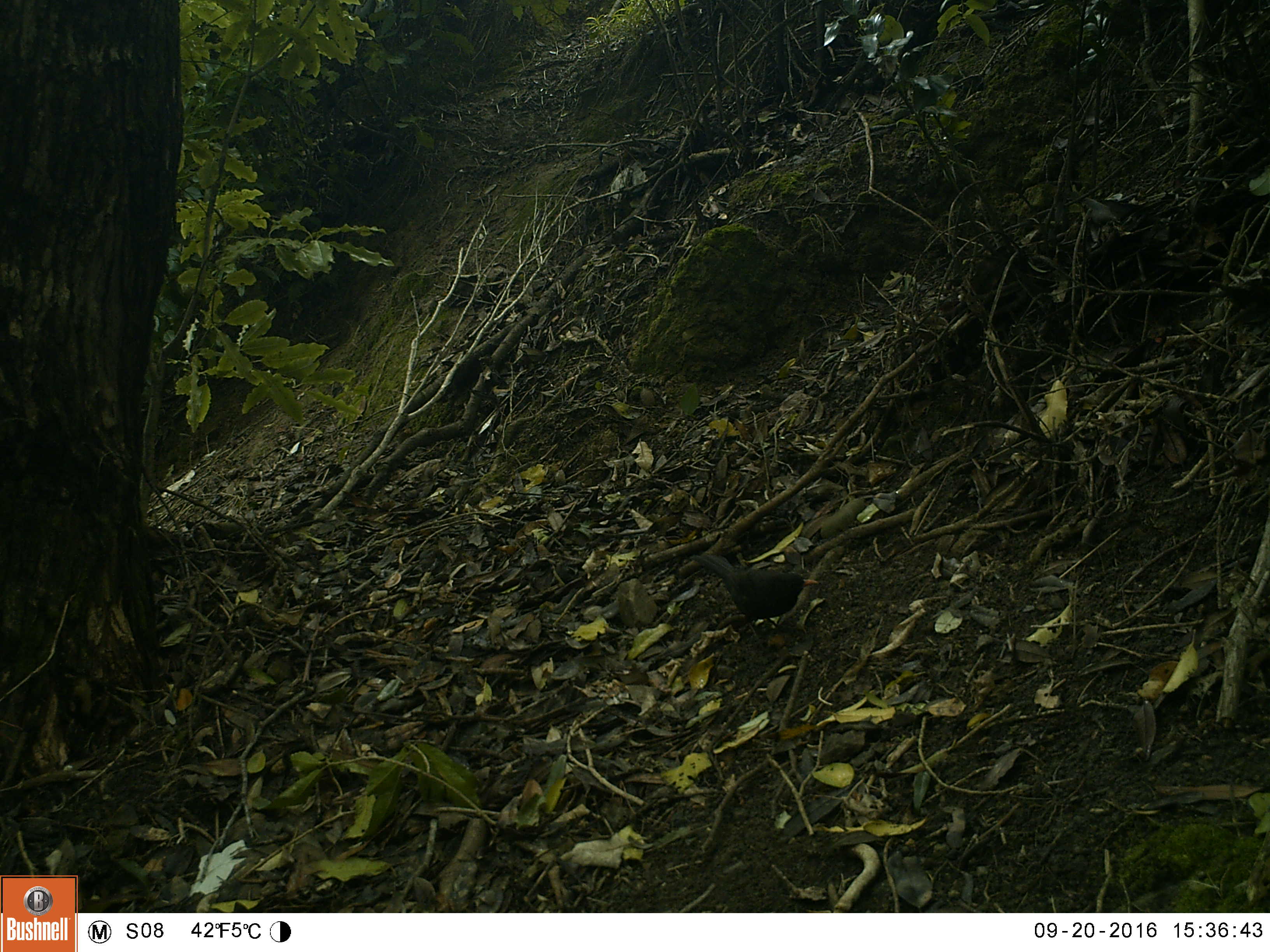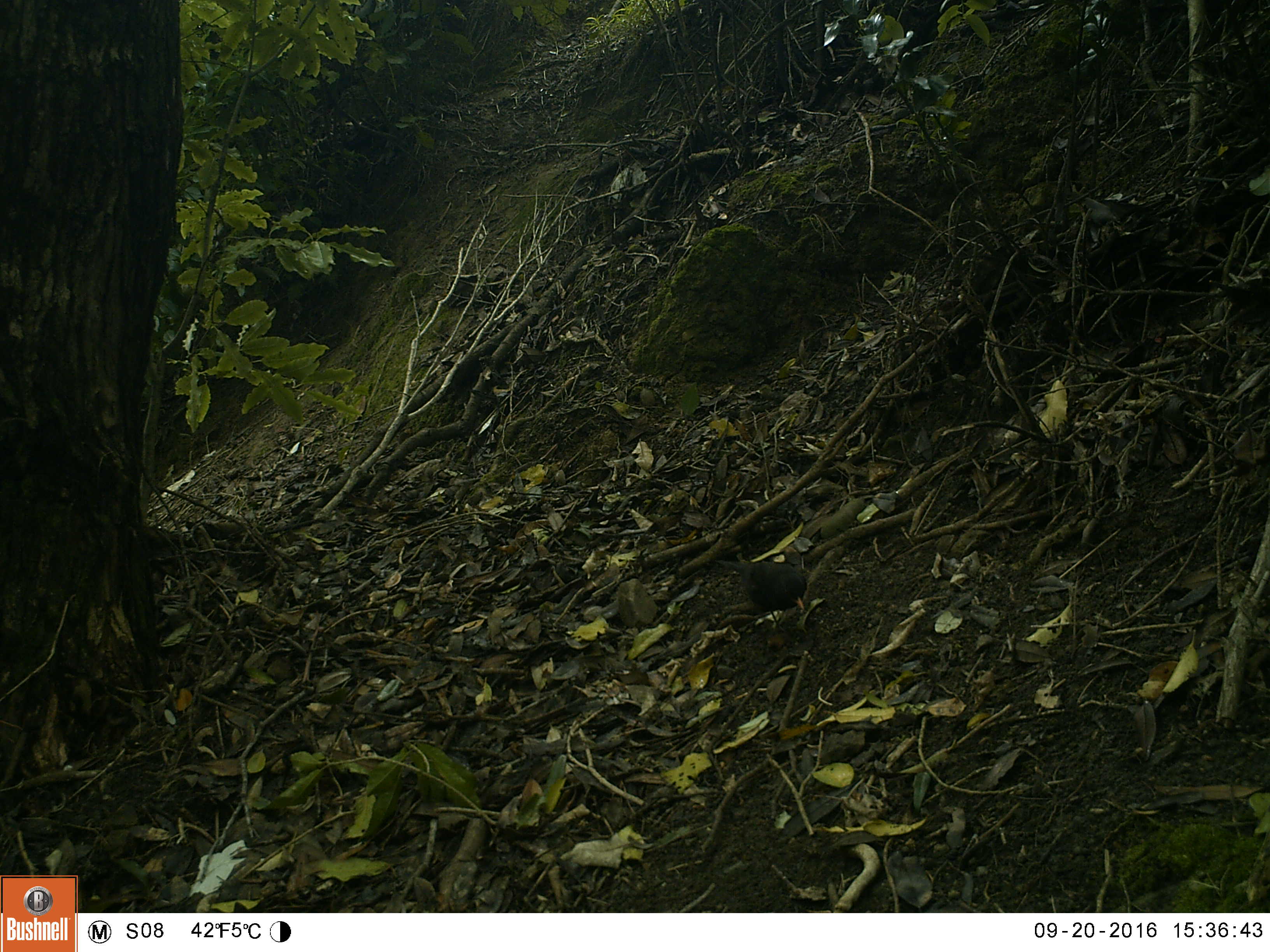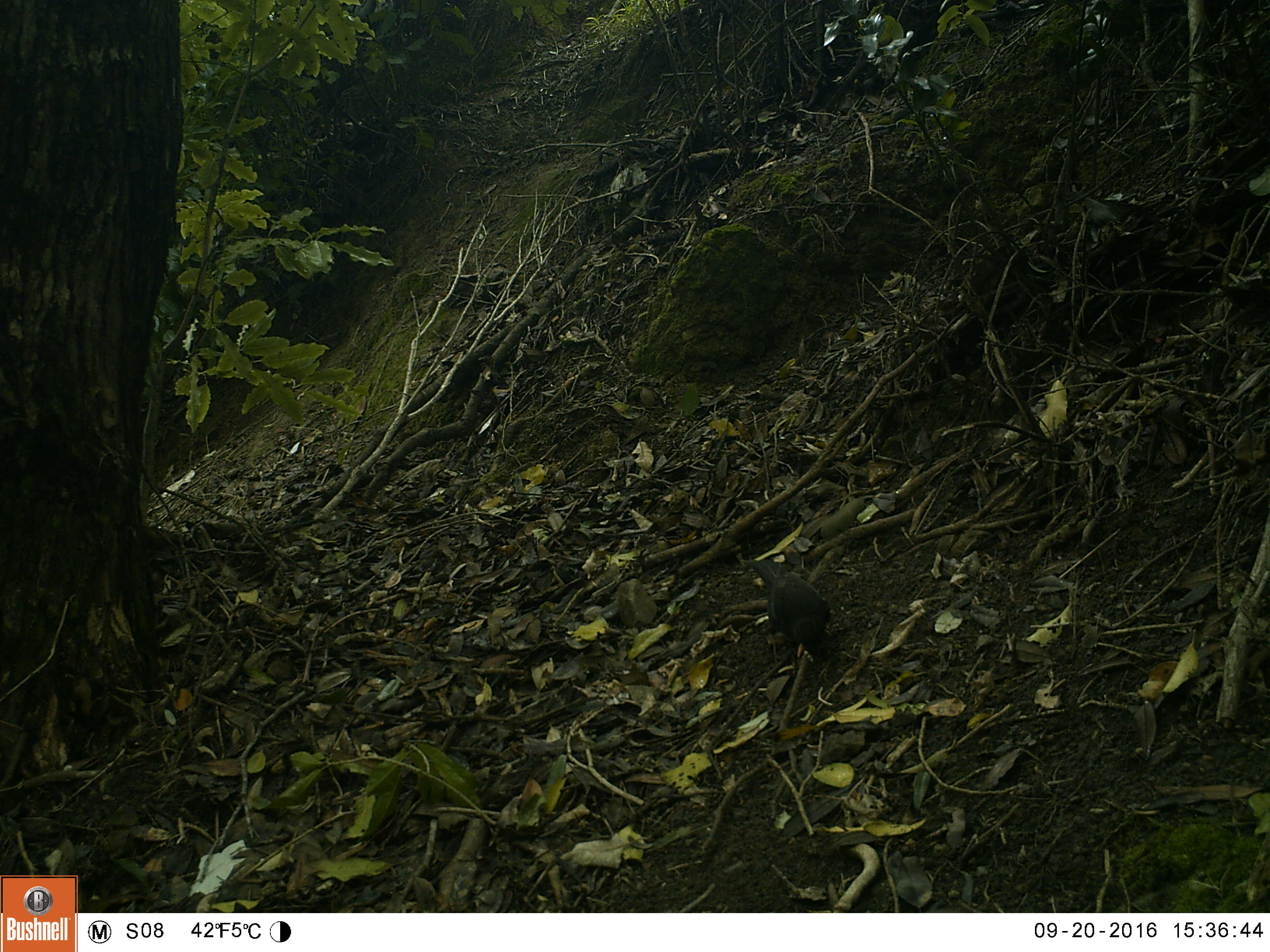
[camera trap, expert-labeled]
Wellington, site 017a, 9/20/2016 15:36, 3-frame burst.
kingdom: Animalia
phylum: Chordata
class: Aves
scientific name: Aves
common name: bird